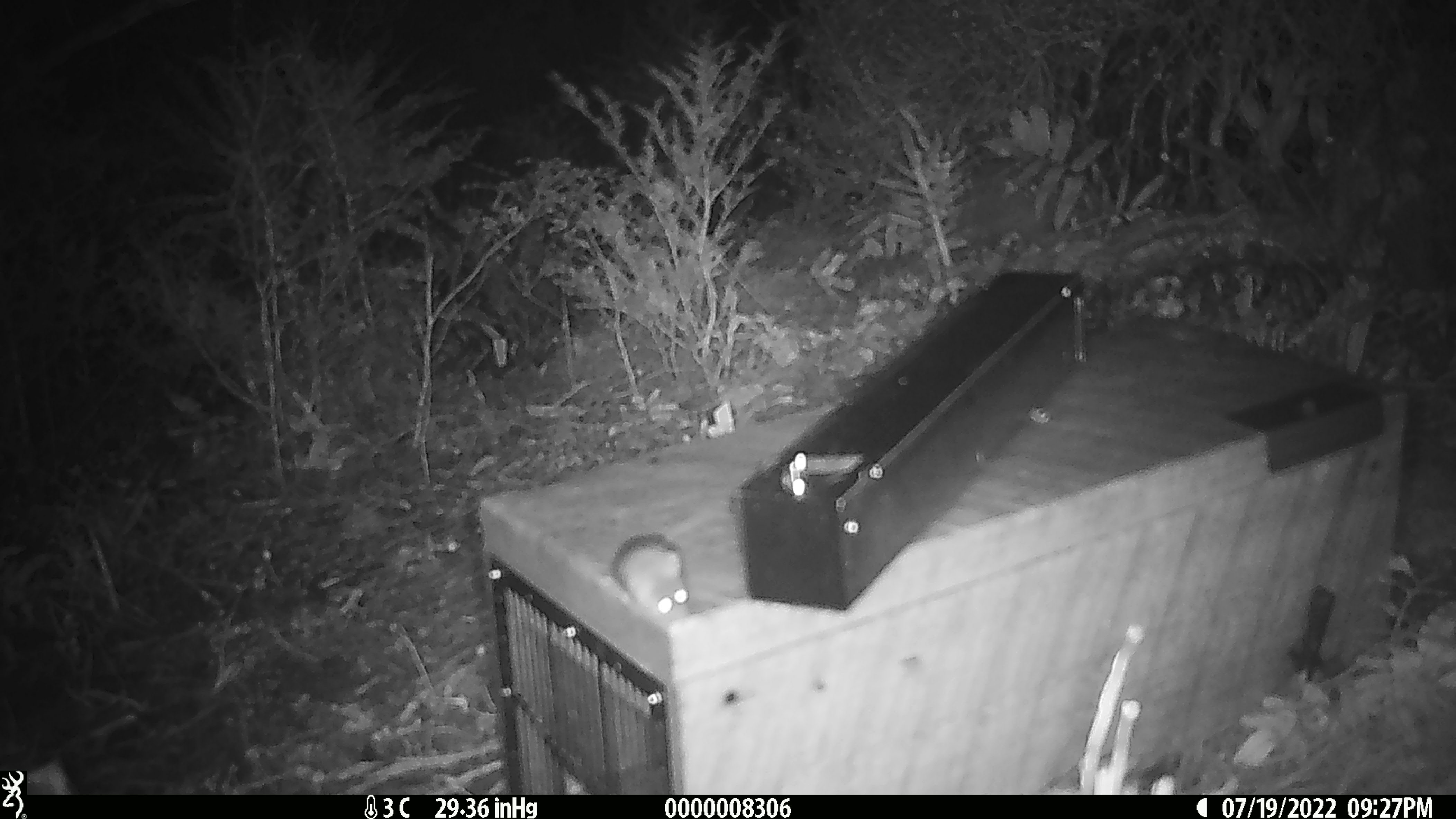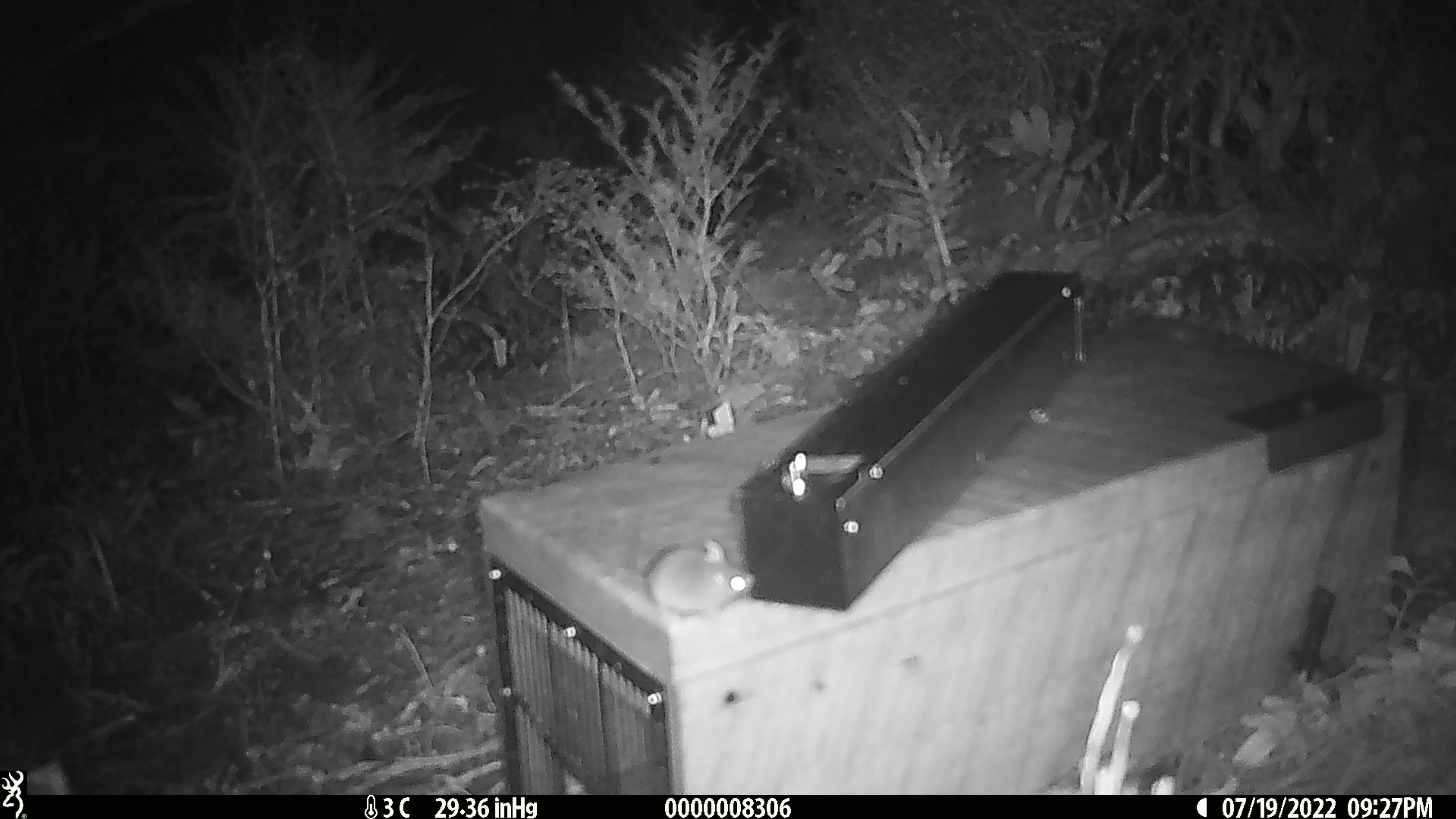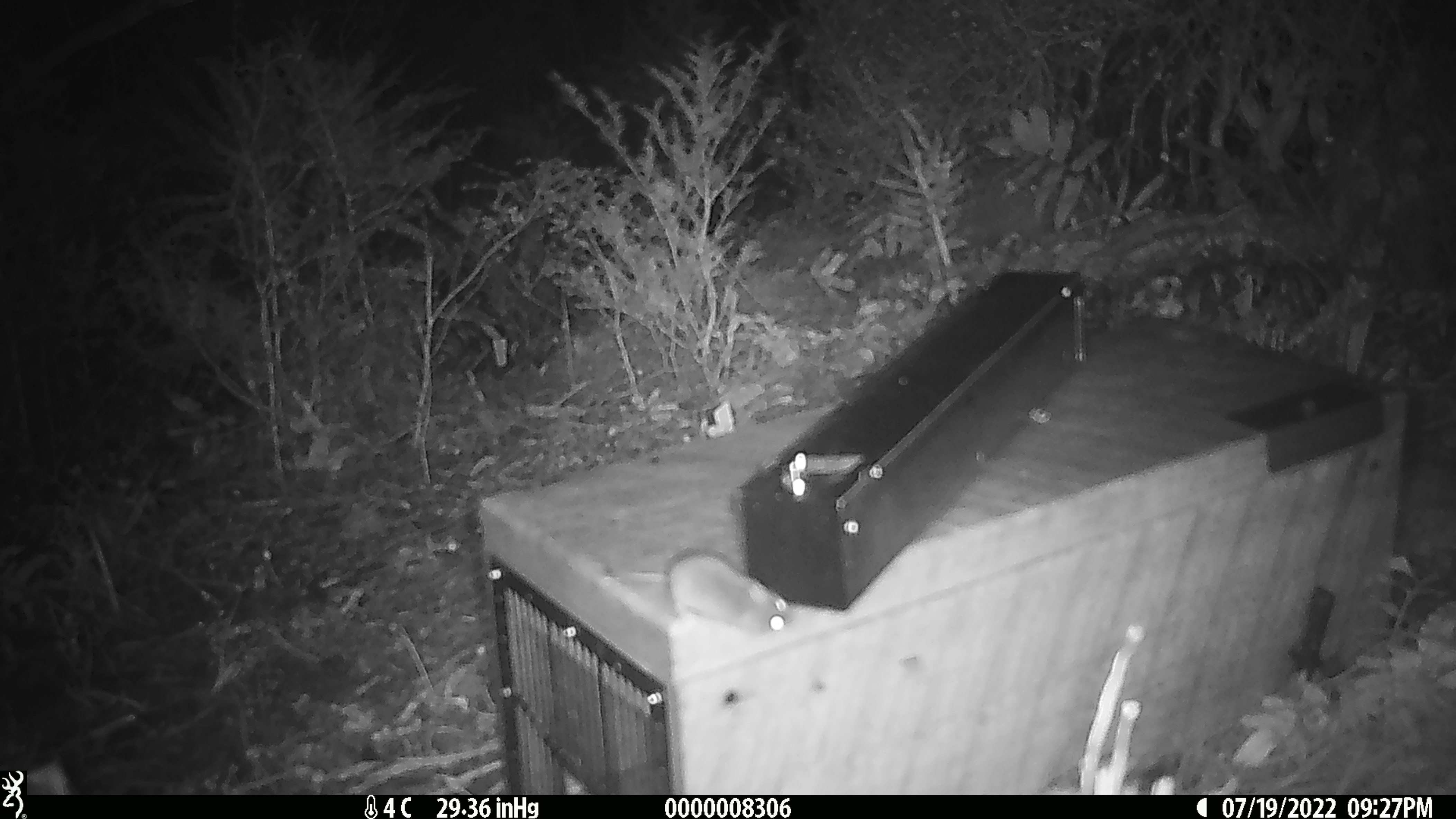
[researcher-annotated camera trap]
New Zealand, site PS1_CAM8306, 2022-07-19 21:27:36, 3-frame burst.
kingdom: Animalia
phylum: Chordata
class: Mammalia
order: Rodentia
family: Muridae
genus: Mus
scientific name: Mus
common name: mouse